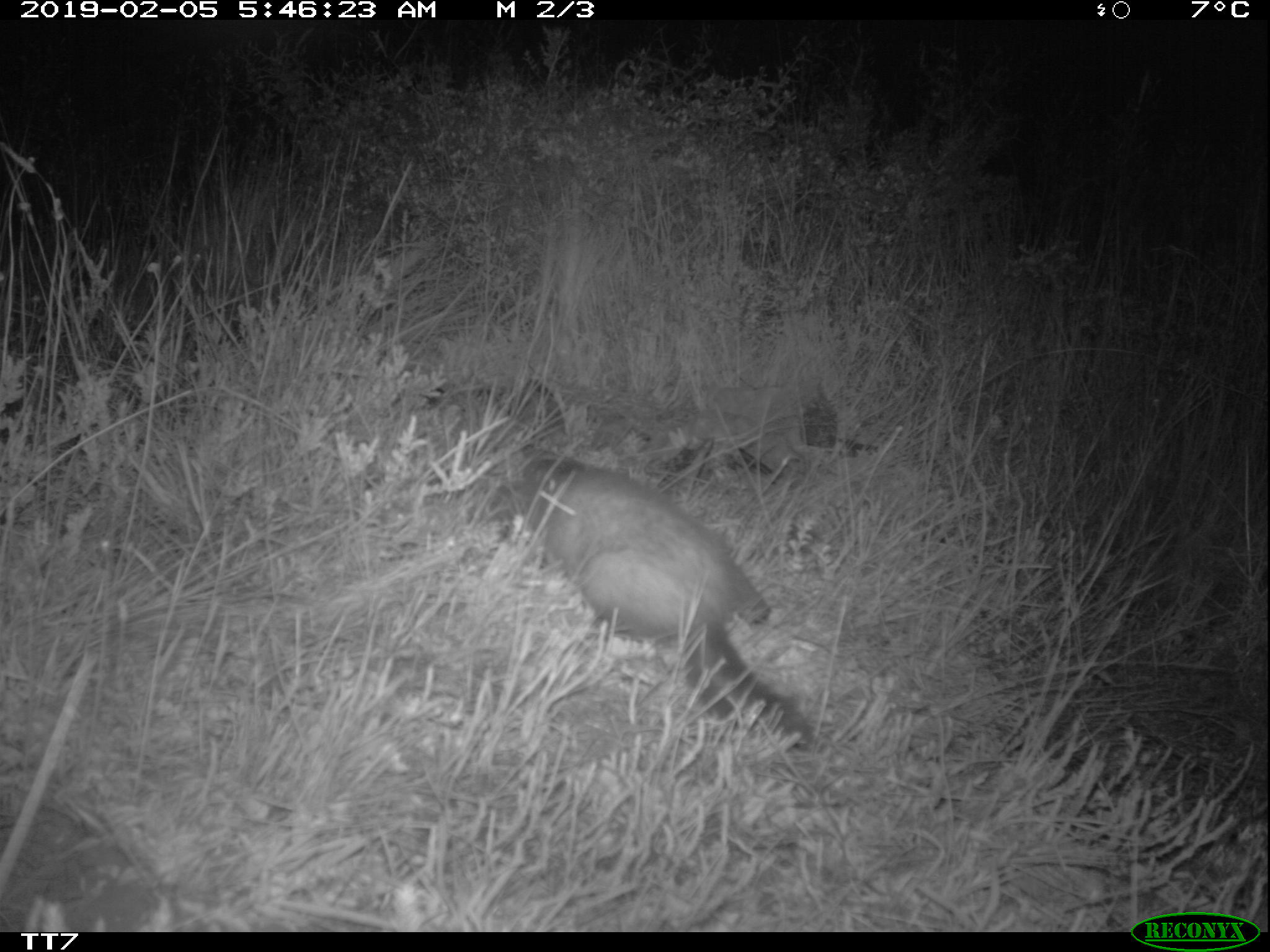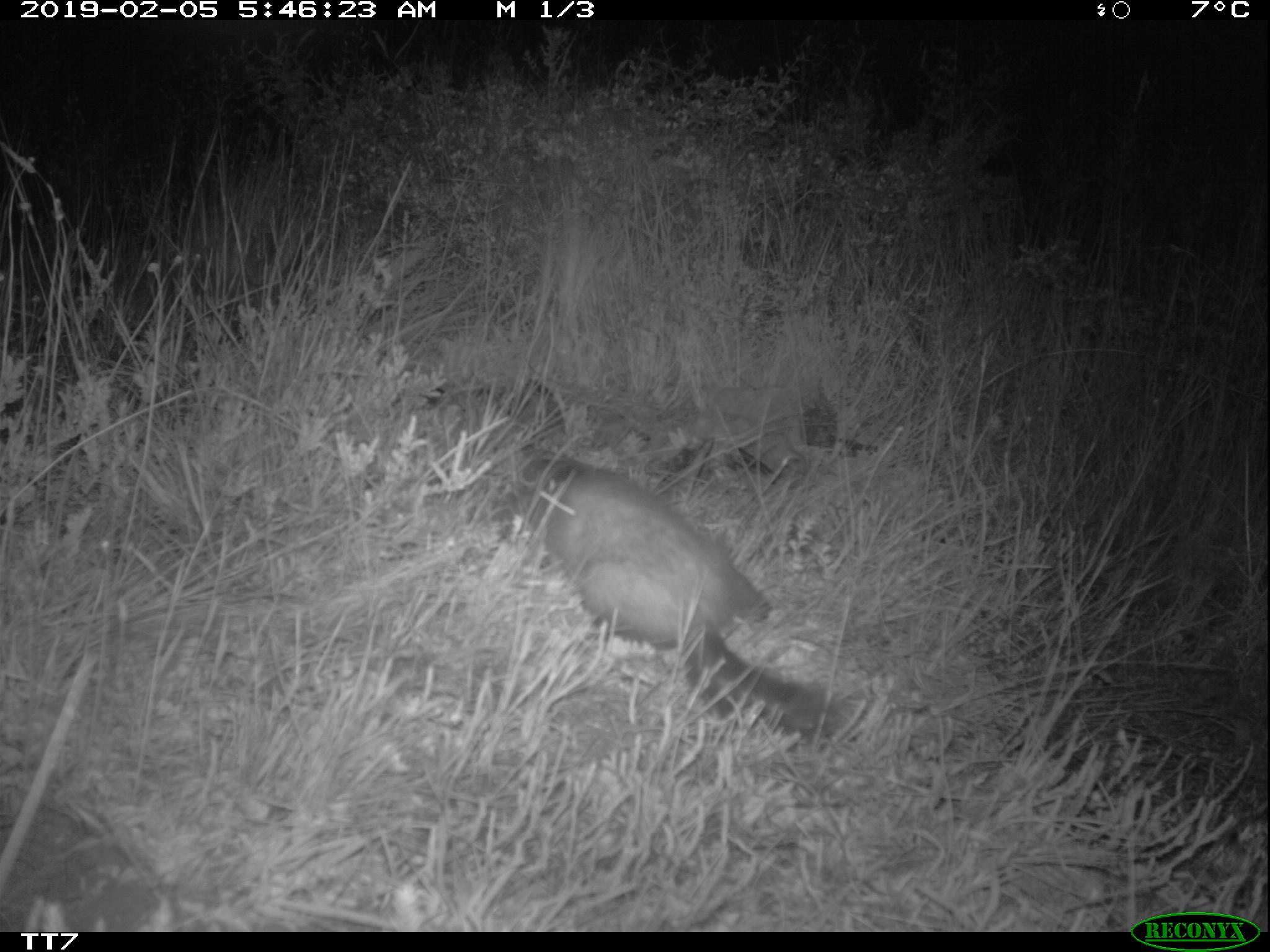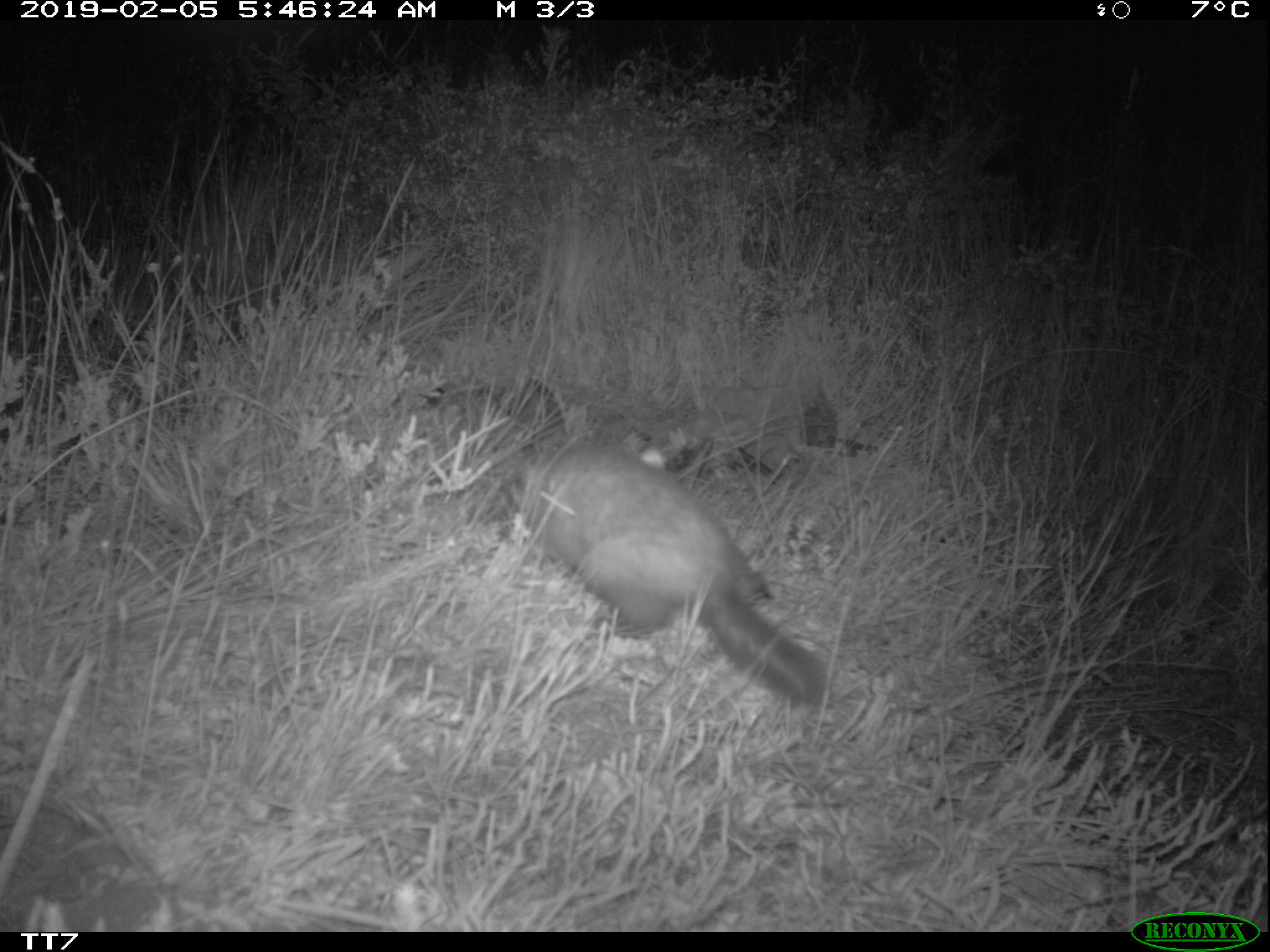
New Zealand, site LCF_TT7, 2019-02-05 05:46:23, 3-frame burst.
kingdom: Animalia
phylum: Chordata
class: Mammalia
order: Carnivora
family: Mustelidae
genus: Mustela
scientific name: Mustela furo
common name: ferret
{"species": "ferret (Mustela furo)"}